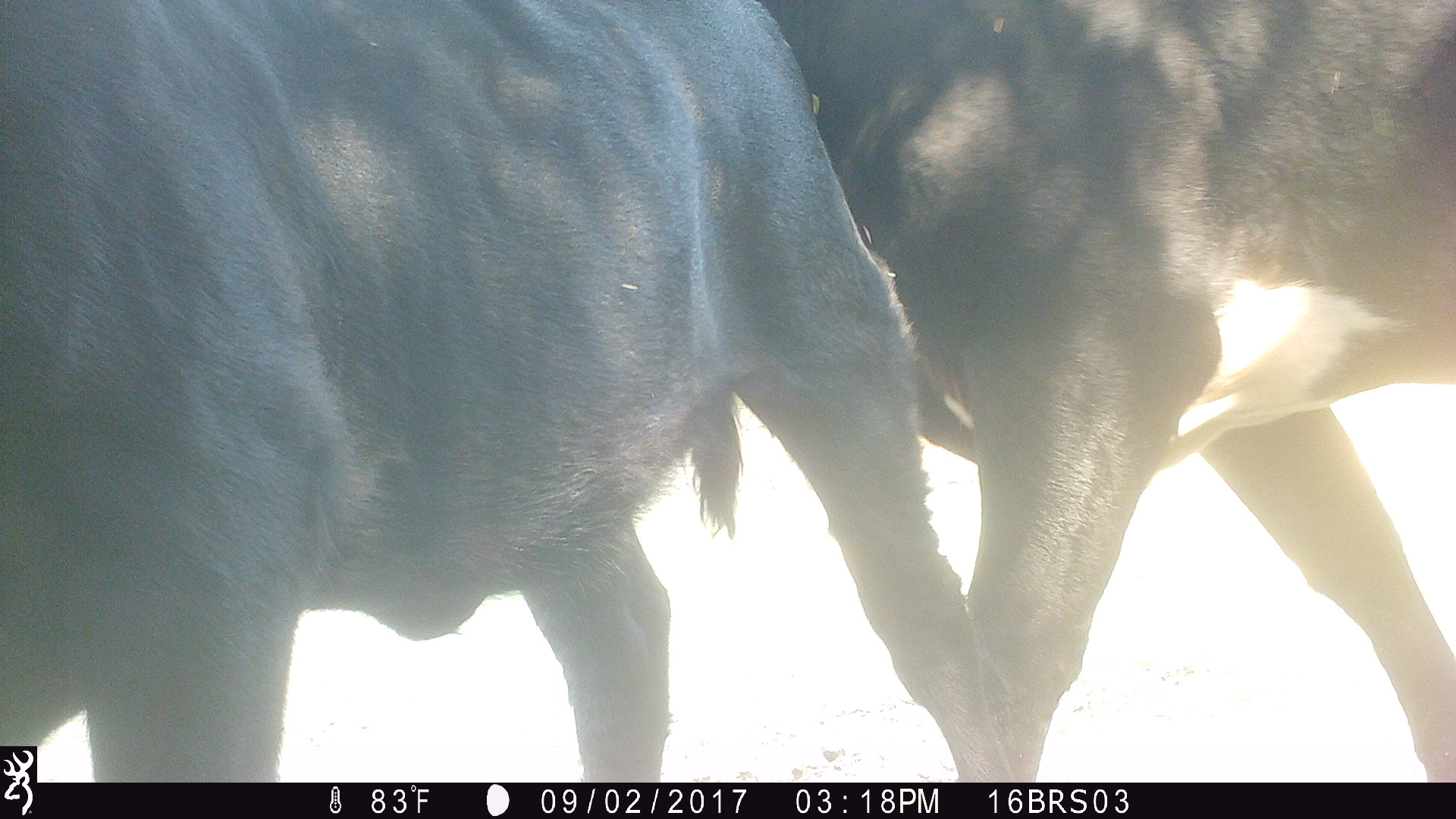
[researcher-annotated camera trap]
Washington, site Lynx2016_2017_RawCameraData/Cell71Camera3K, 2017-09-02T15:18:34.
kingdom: Animalia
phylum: Chordata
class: Mammalia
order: Artiodactyla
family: Bovidae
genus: Bos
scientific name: Bos taurus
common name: domestic cattle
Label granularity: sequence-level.